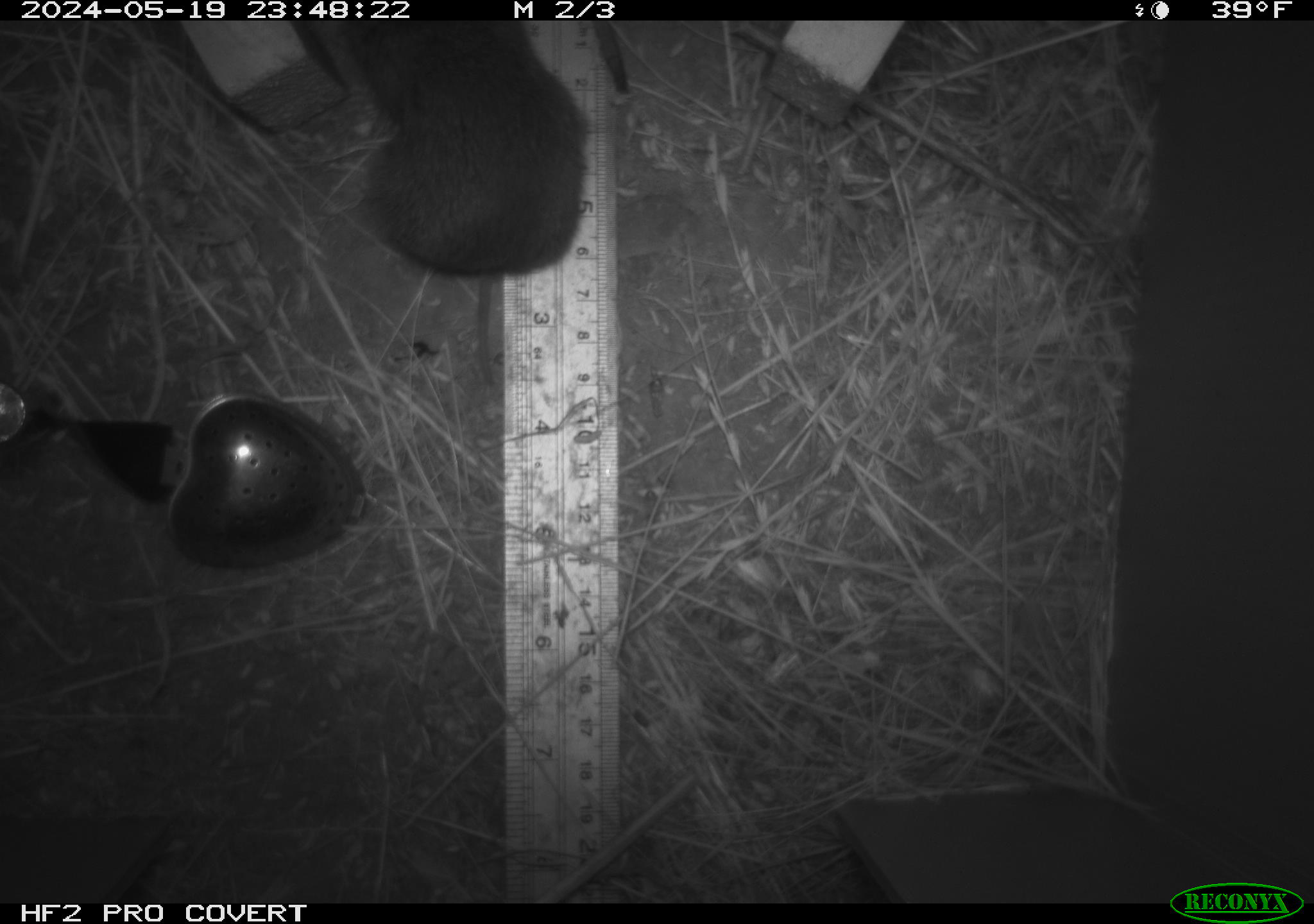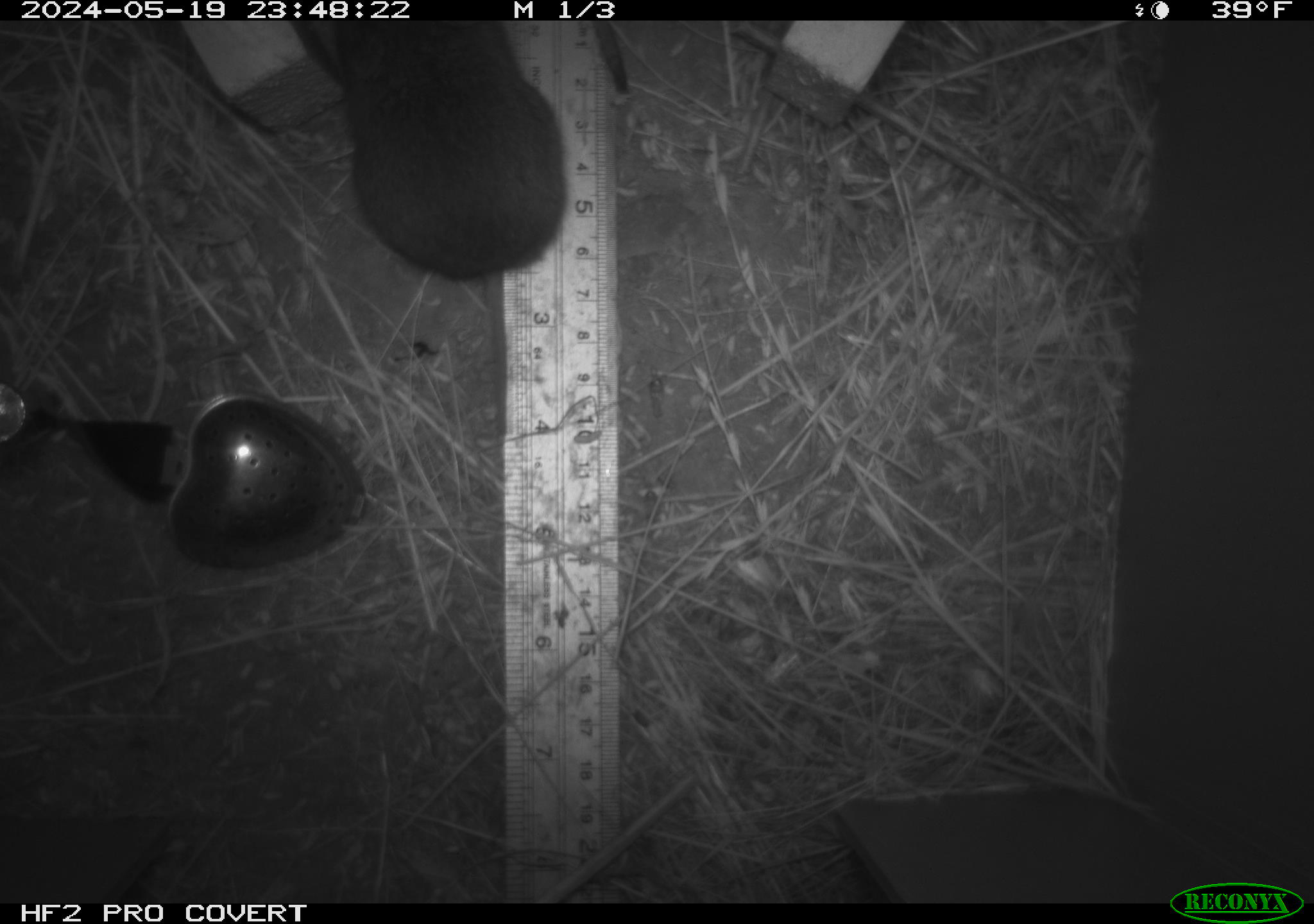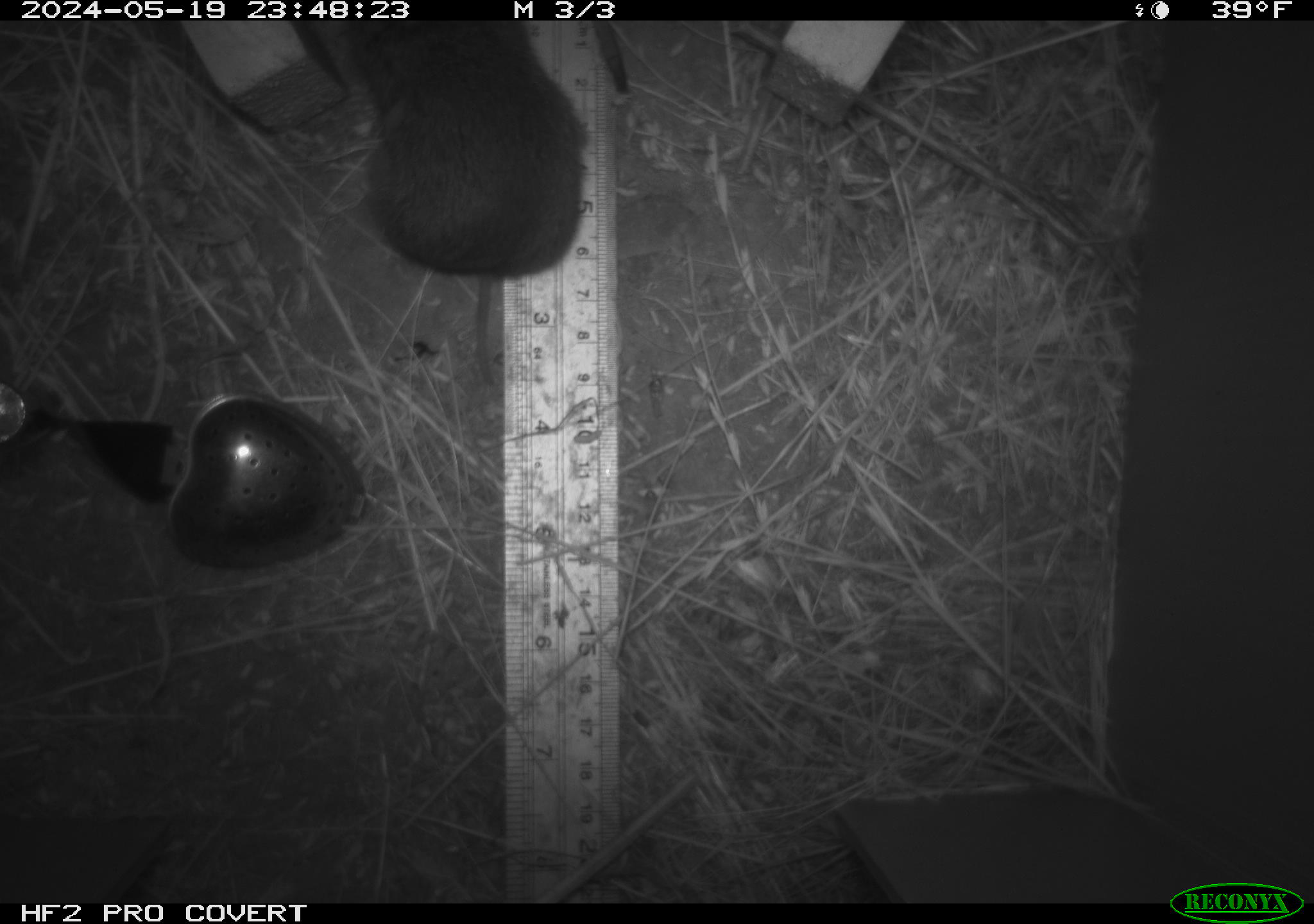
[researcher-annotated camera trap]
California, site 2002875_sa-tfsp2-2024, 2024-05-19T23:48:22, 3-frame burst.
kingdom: Animalia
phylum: Chordata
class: Mammalia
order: Rodentia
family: Cricetidae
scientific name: Arvicolinae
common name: voles, lemmings, and muskrats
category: arvicolinae subfamily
Arvicolinae subfamily (voles, lemmings, and muskrats) (Arvicolinae).